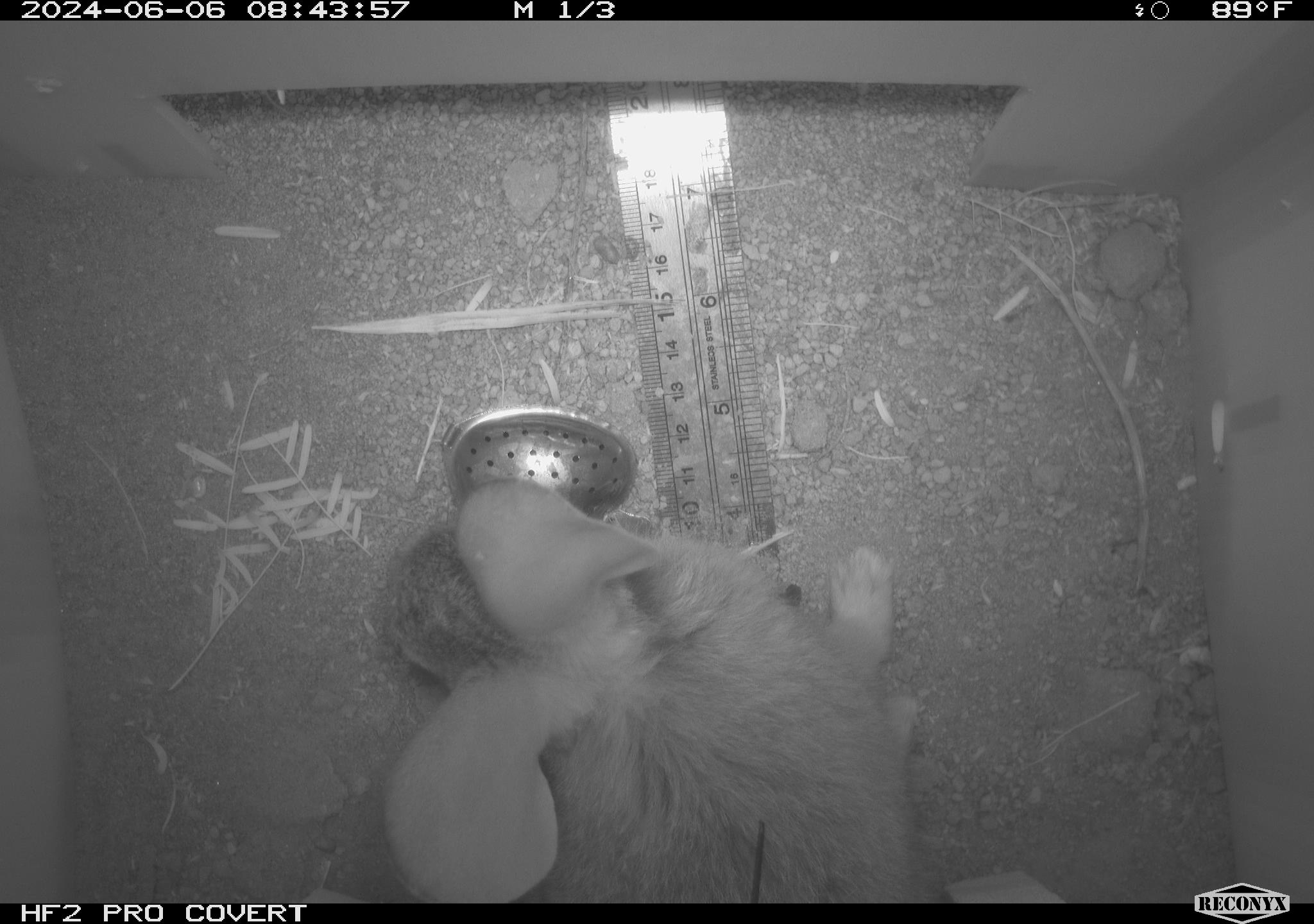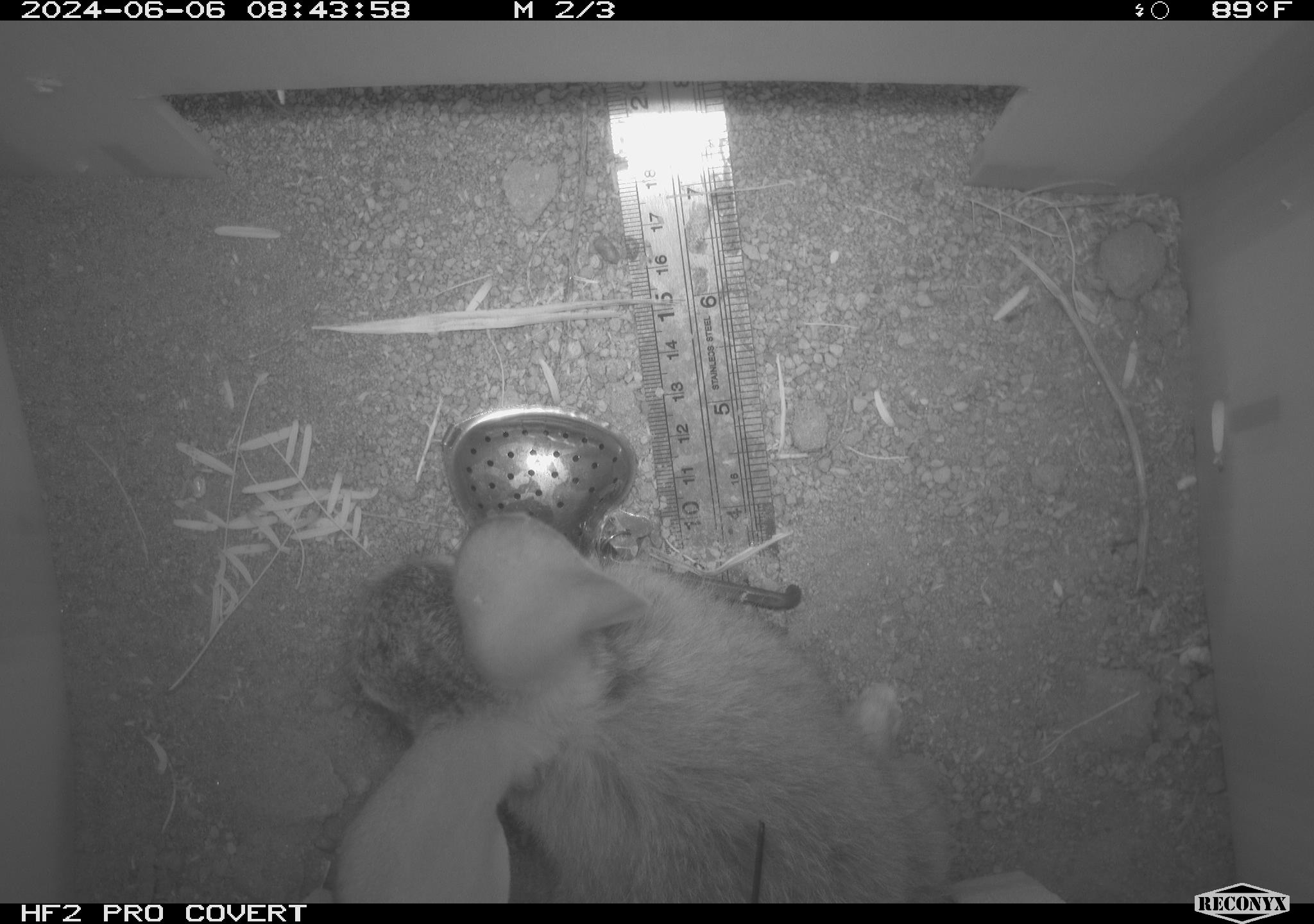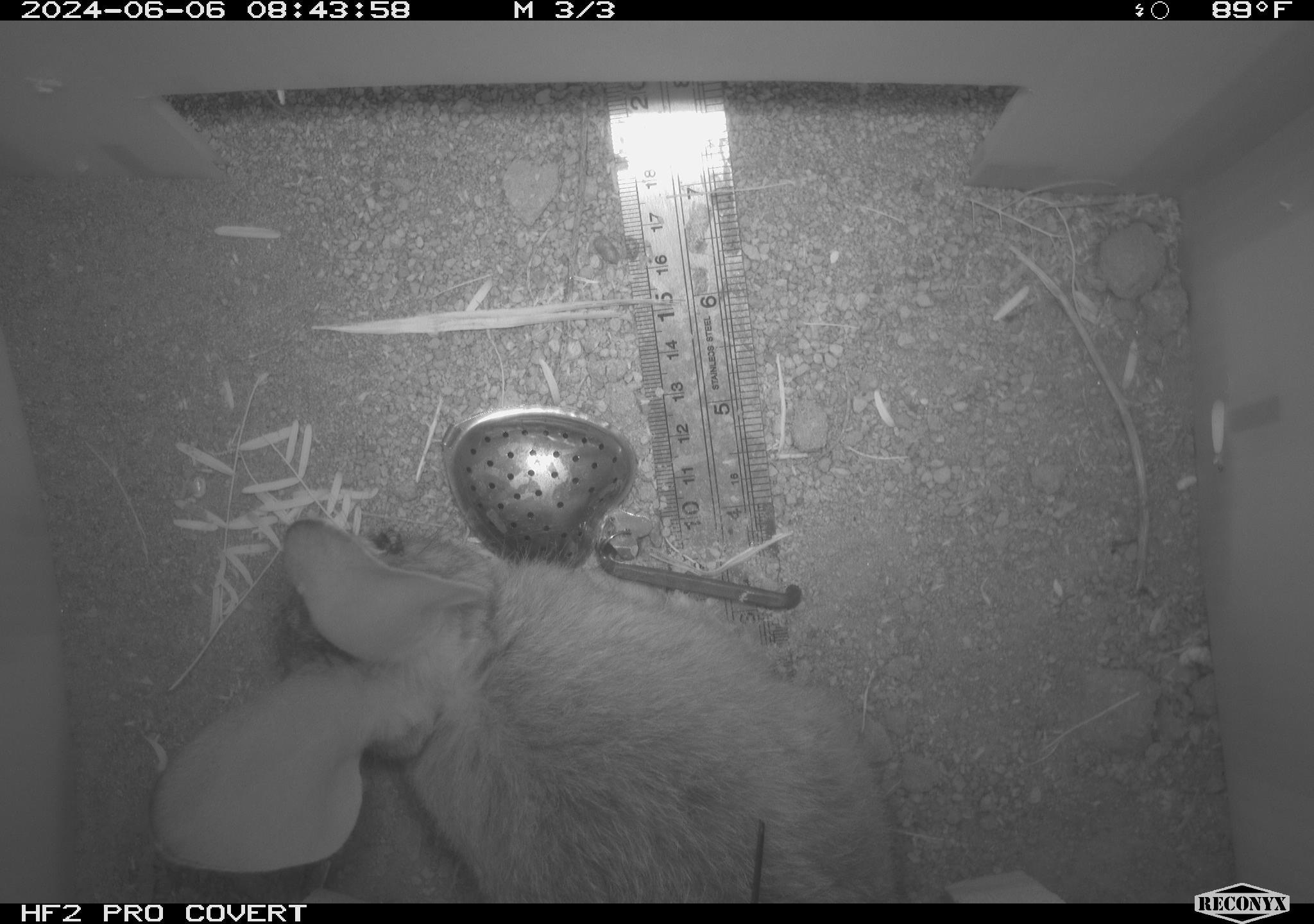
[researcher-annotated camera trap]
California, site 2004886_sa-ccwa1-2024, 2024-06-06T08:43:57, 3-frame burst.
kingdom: Animalia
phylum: Chordata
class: Mammalia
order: Lagomorpha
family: Leporidae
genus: Sylvilagus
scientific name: Sylvilagus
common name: cottontail rabbits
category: sylvilagus species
Sylvilagus species (cottontail rabbits) (Sylvilagus).